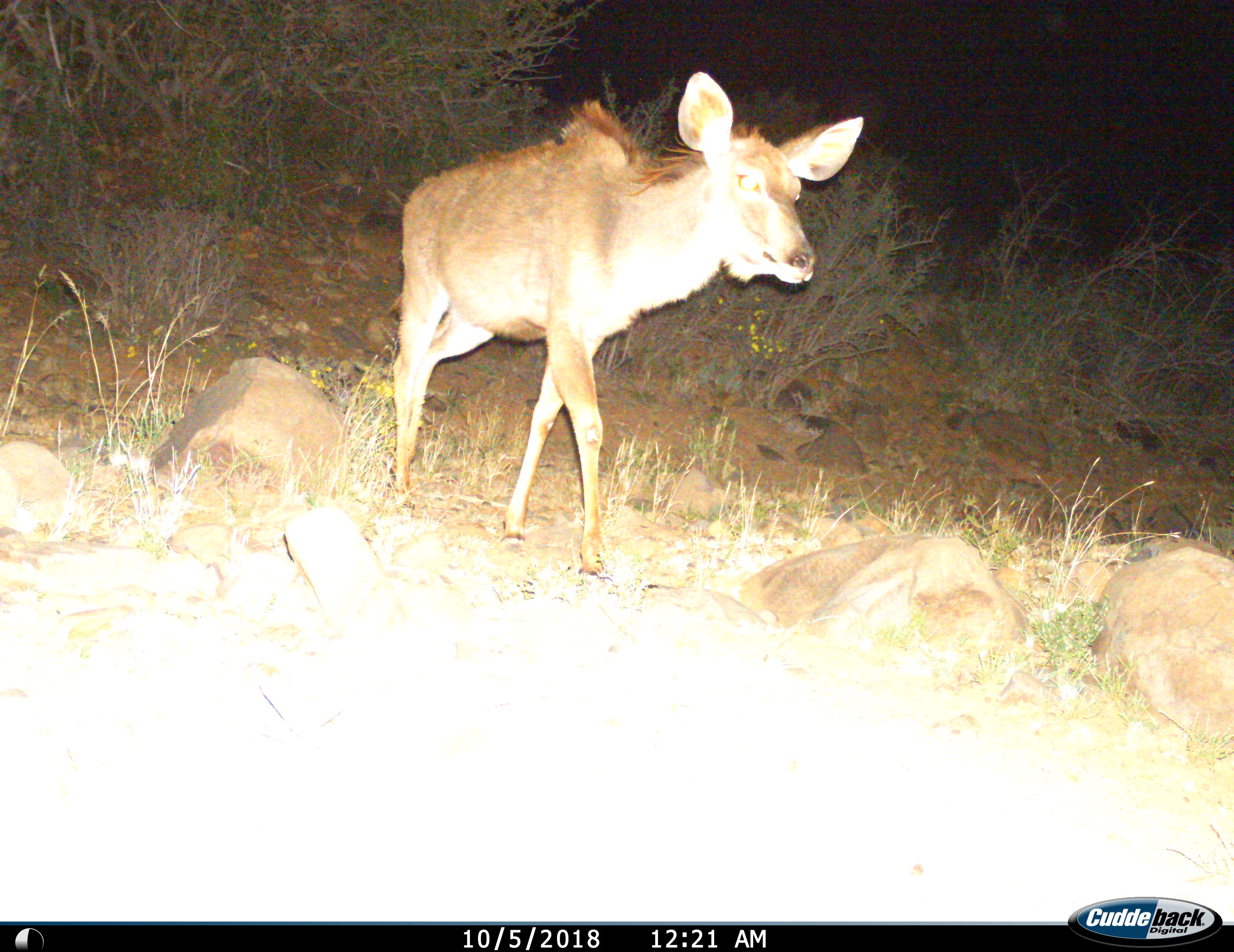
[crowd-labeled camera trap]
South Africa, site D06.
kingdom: Animalia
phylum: Chordata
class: Mammalia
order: Artiodactyla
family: Bovidae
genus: Tragelaphus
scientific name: Tragelaphus strepsiceros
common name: greater kudu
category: kudu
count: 1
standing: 14%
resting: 0%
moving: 86%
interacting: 0%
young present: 0%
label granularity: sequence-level